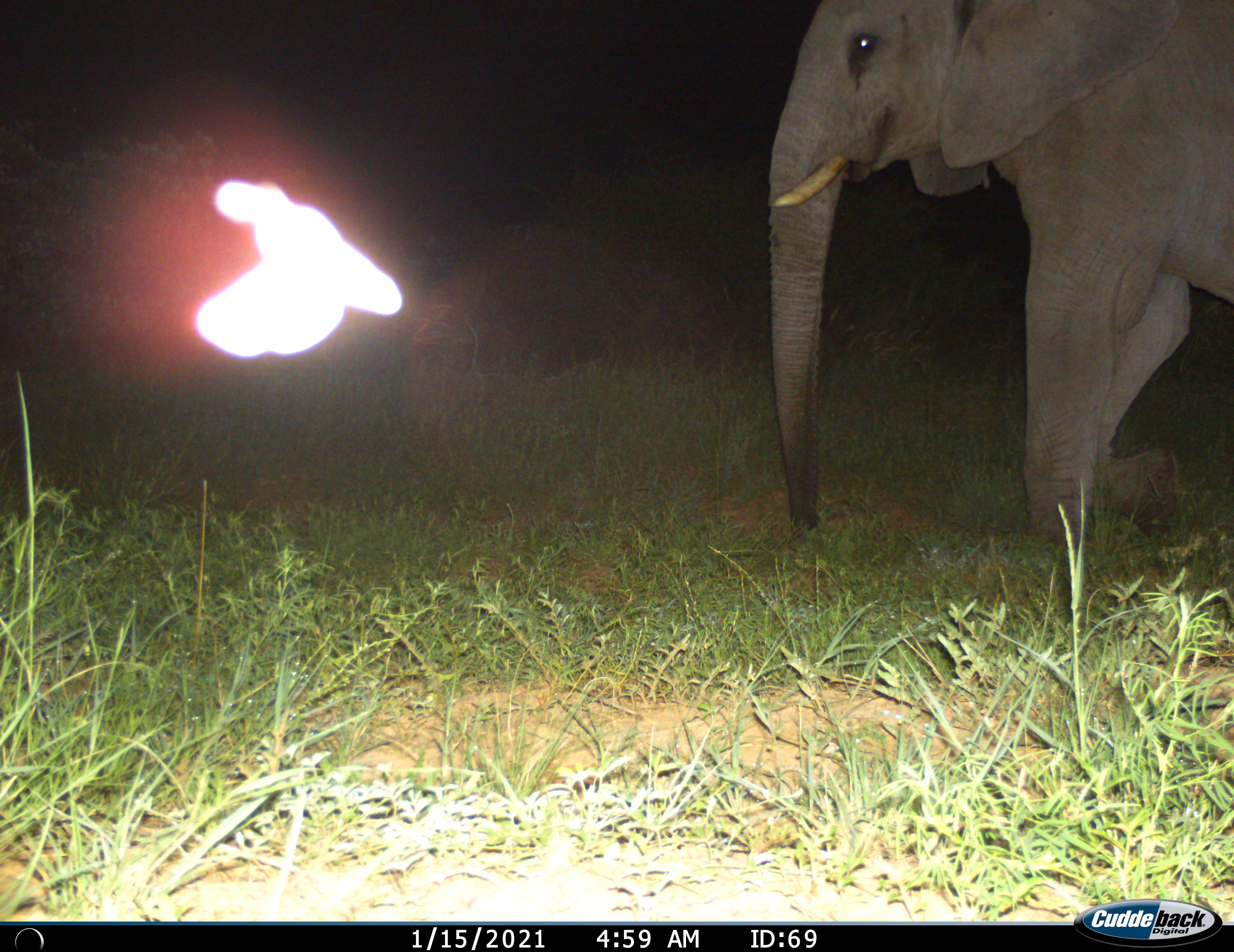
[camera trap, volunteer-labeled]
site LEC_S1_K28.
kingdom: Animalia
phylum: Chordata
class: Mammalia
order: Proboscidea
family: Elephantidae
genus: Loxodonta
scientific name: Loxodonta africana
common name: african bush elephant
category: elephant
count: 1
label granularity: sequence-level